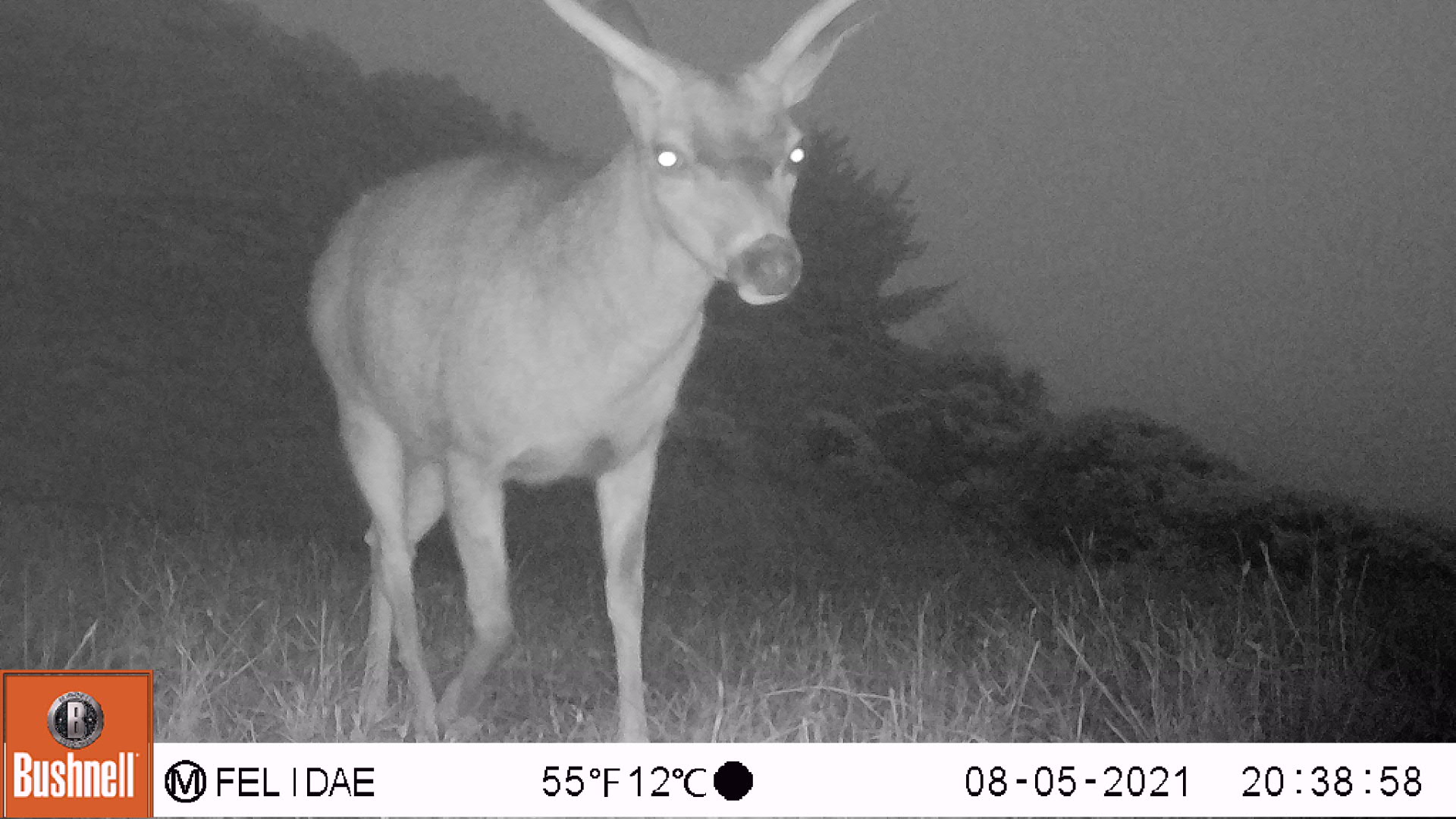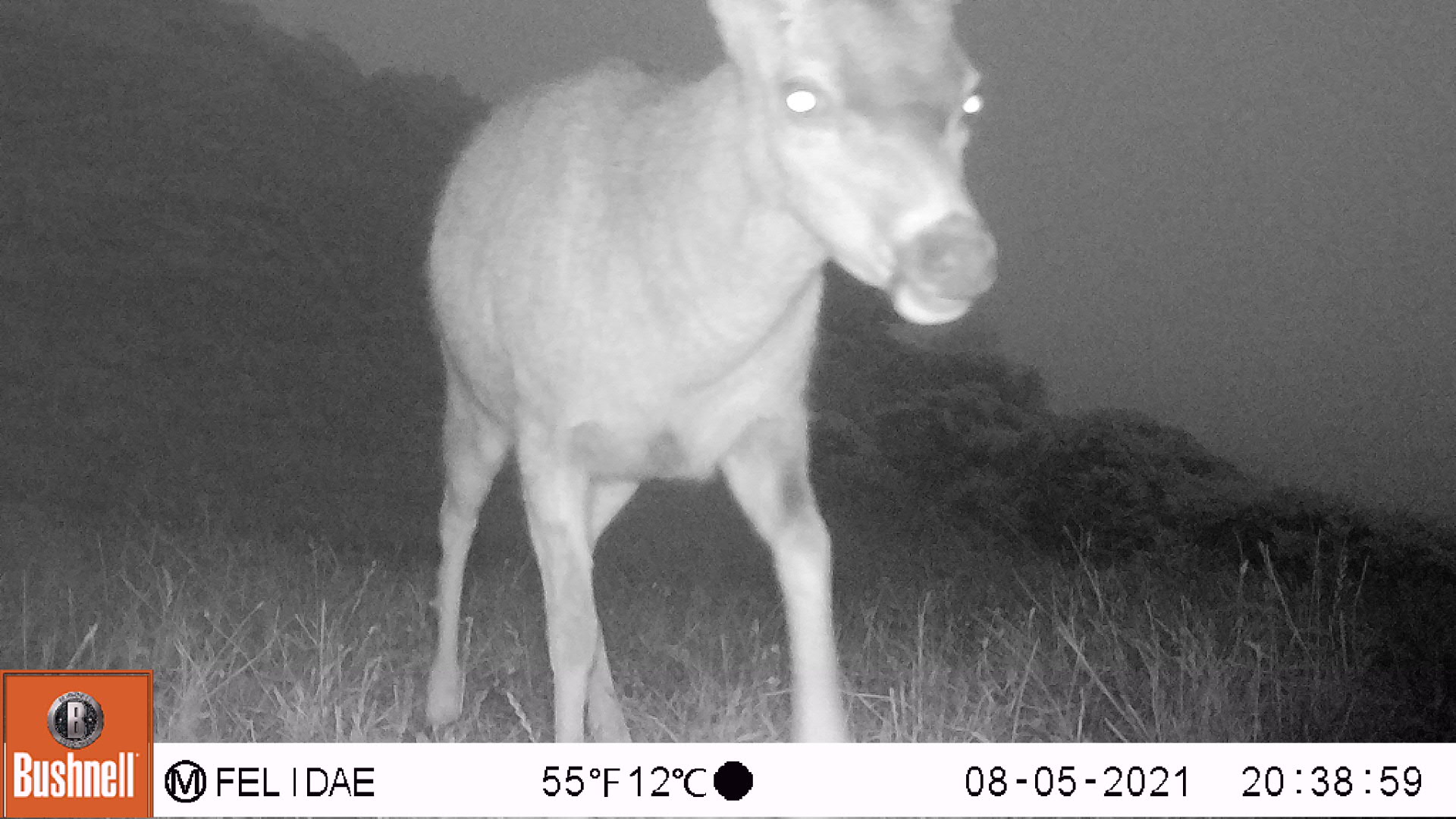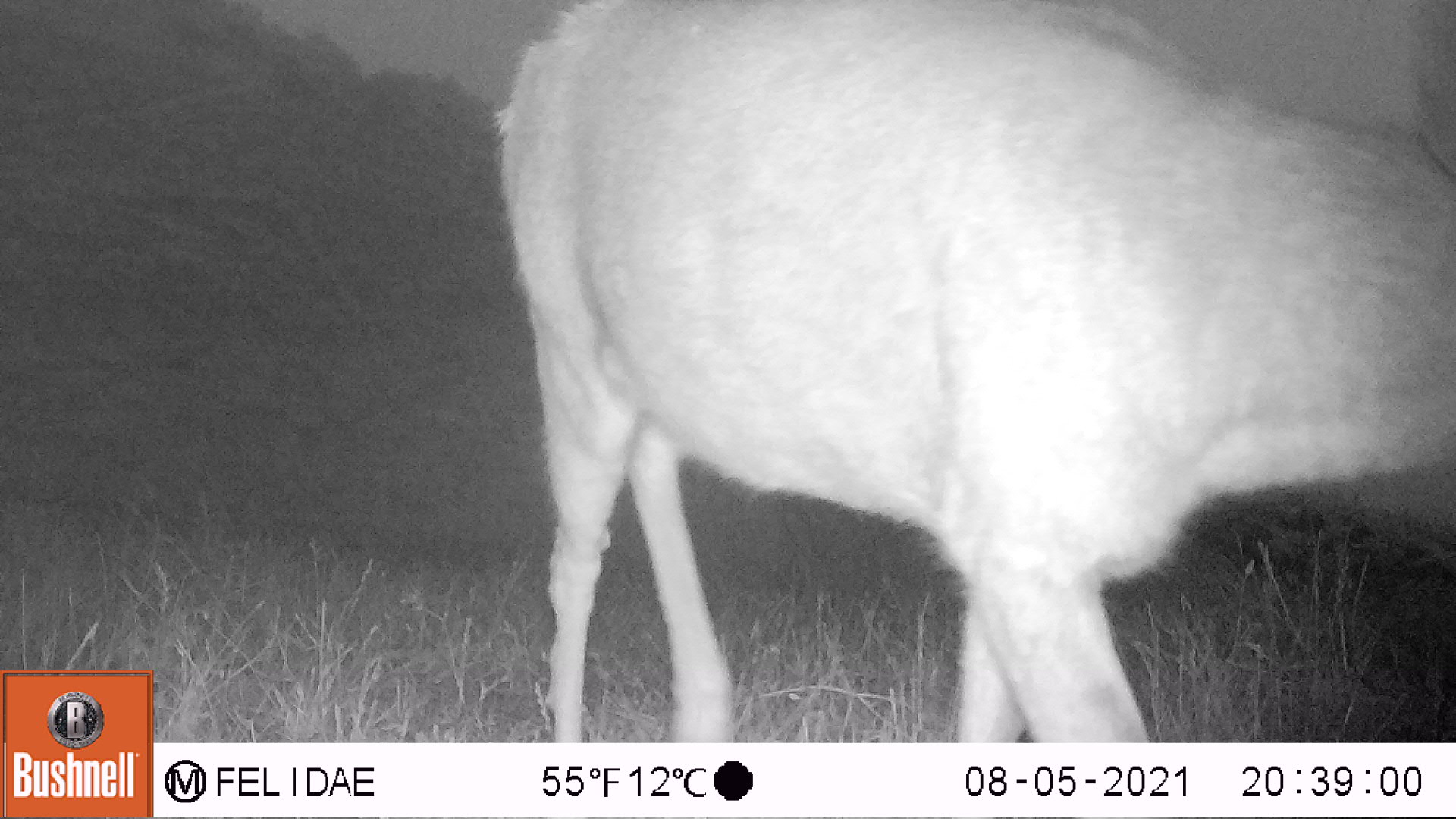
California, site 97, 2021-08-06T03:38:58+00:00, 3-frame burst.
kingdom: Animalia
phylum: Chordata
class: Mammalia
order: Artiodactyla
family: Cervidae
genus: Odocoileus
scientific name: Odocoileus hemionus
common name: mule deer